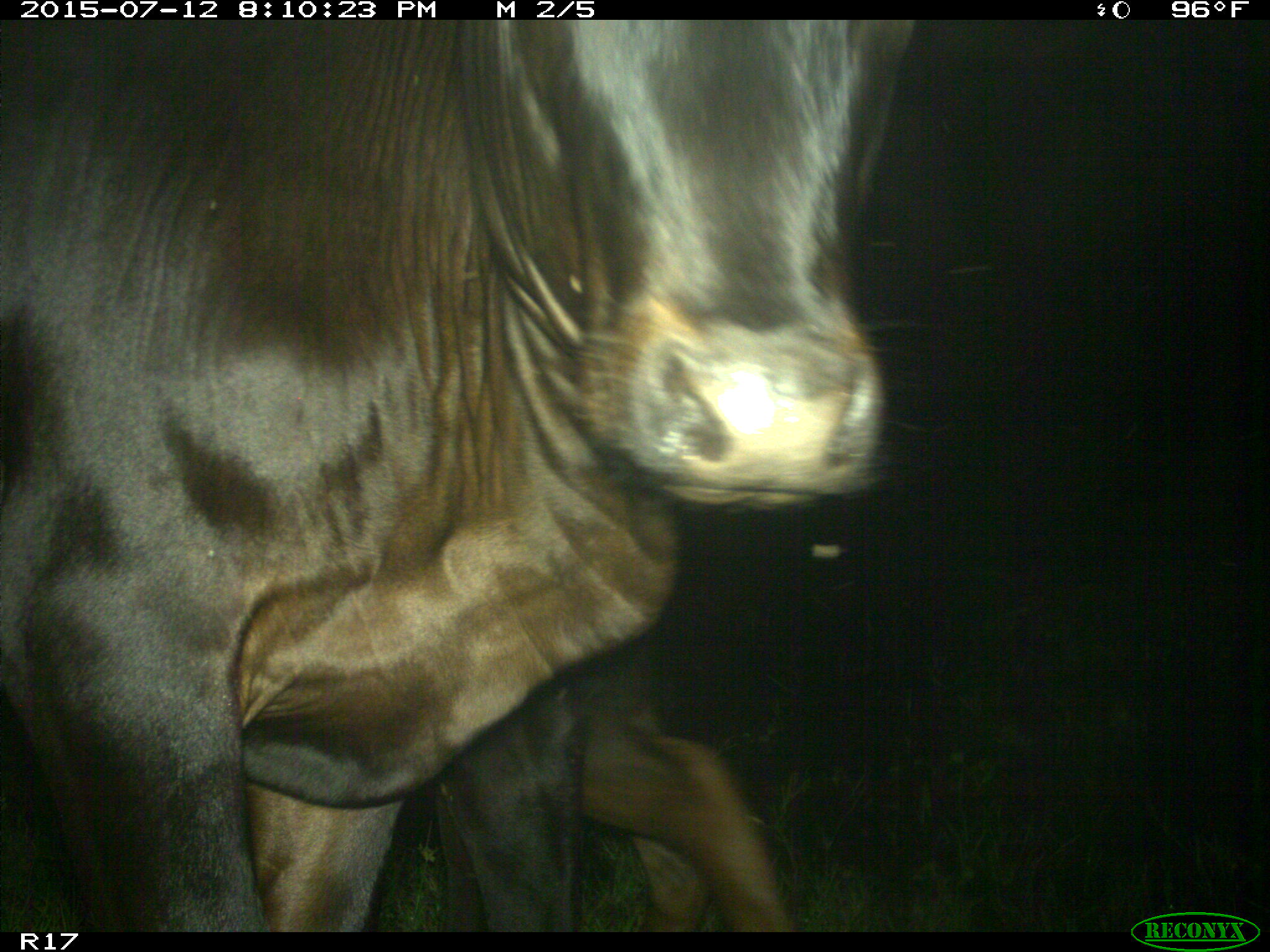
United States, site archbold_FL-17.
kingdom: Animalia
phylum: Chordata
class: Mammalia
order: Artiodactyla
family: Bovidae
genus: Bos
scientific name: Bos taurus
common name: domestic cow